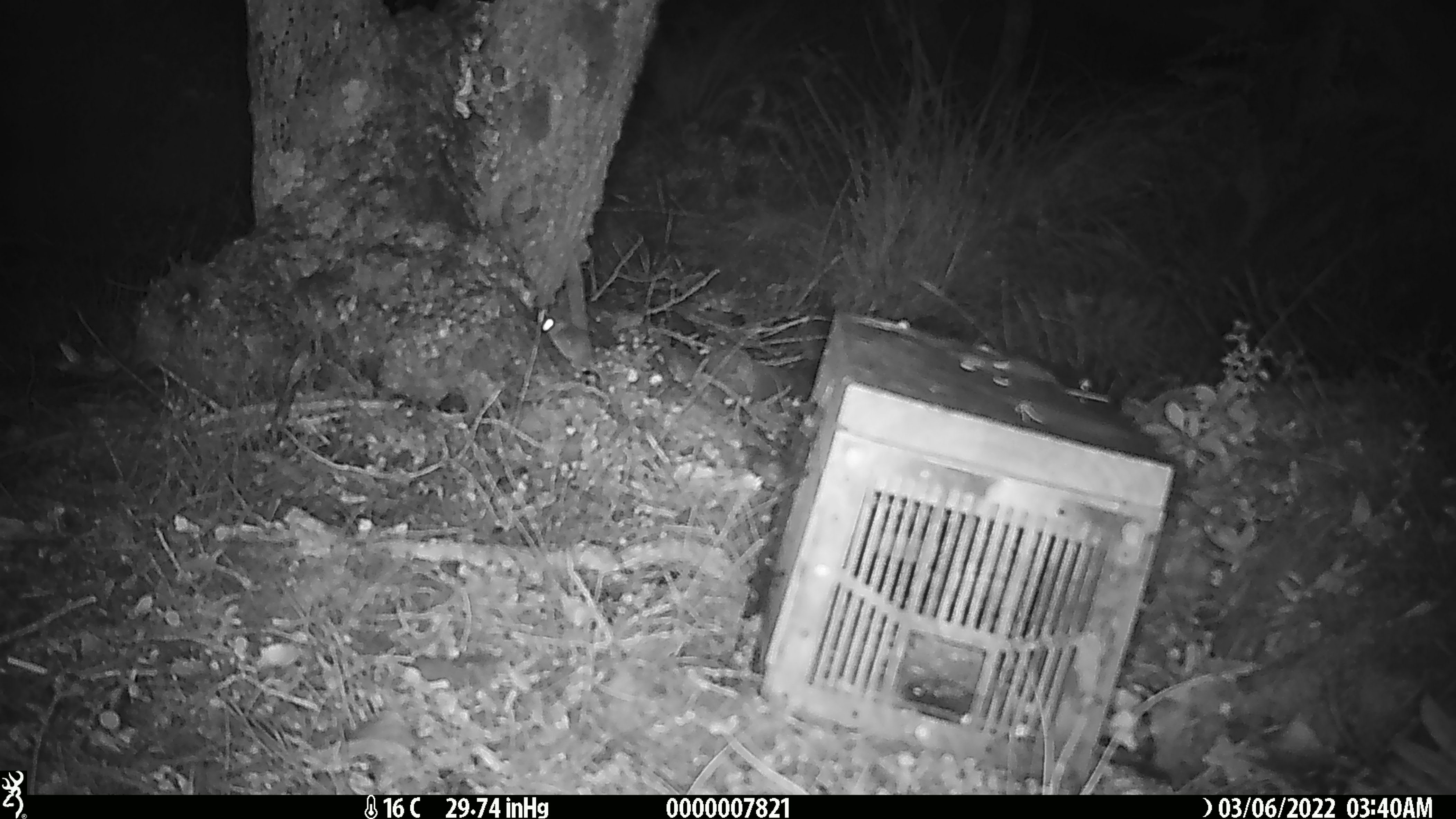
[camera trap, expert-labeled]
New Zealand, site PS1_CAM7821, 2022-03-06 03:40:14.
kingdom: Animalia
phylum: Chordata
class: Mammalia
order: Rodentia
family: Muridae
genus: Mus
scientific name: Mus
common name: mouse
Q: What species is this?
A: Mouse (Mus).